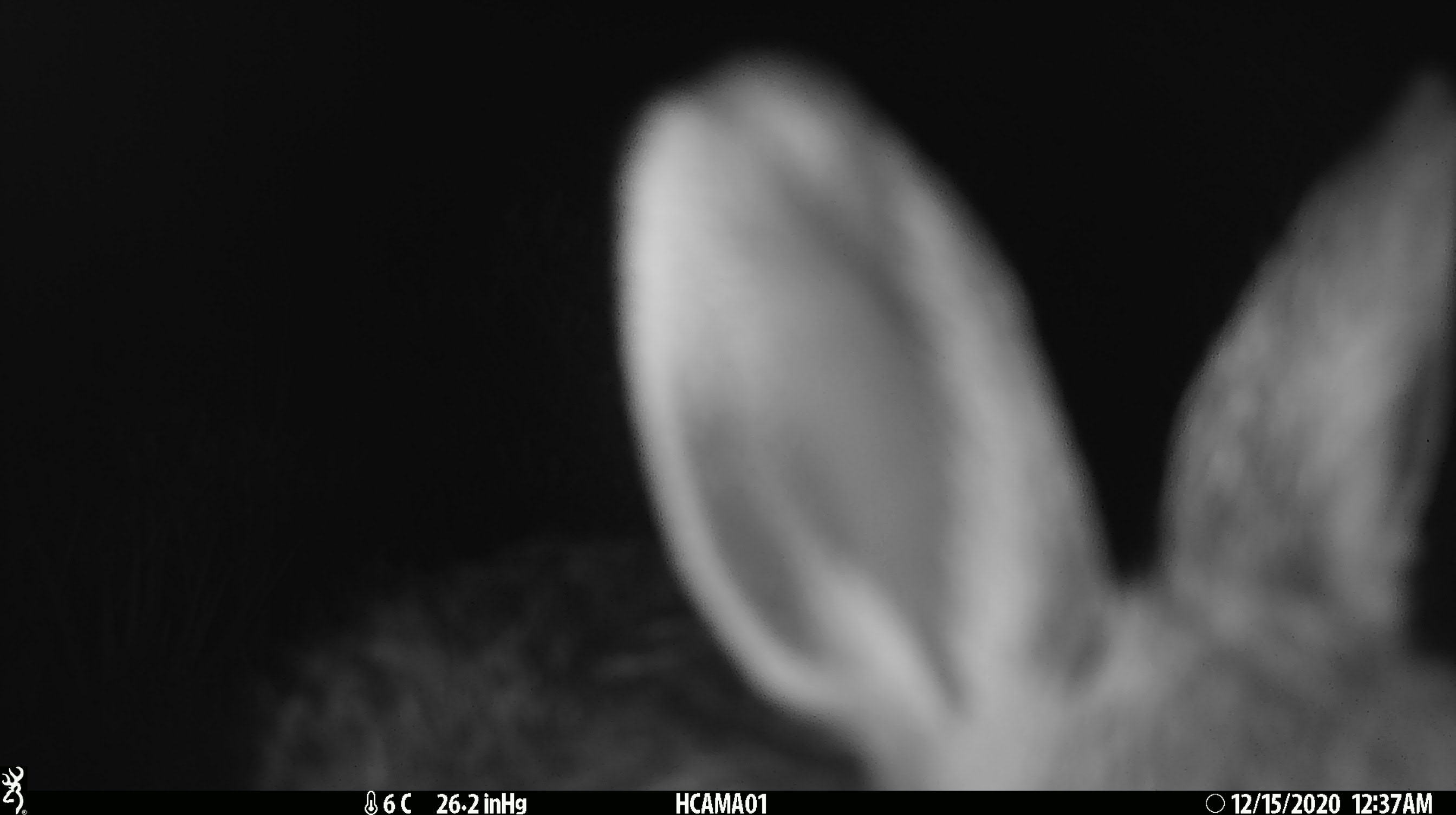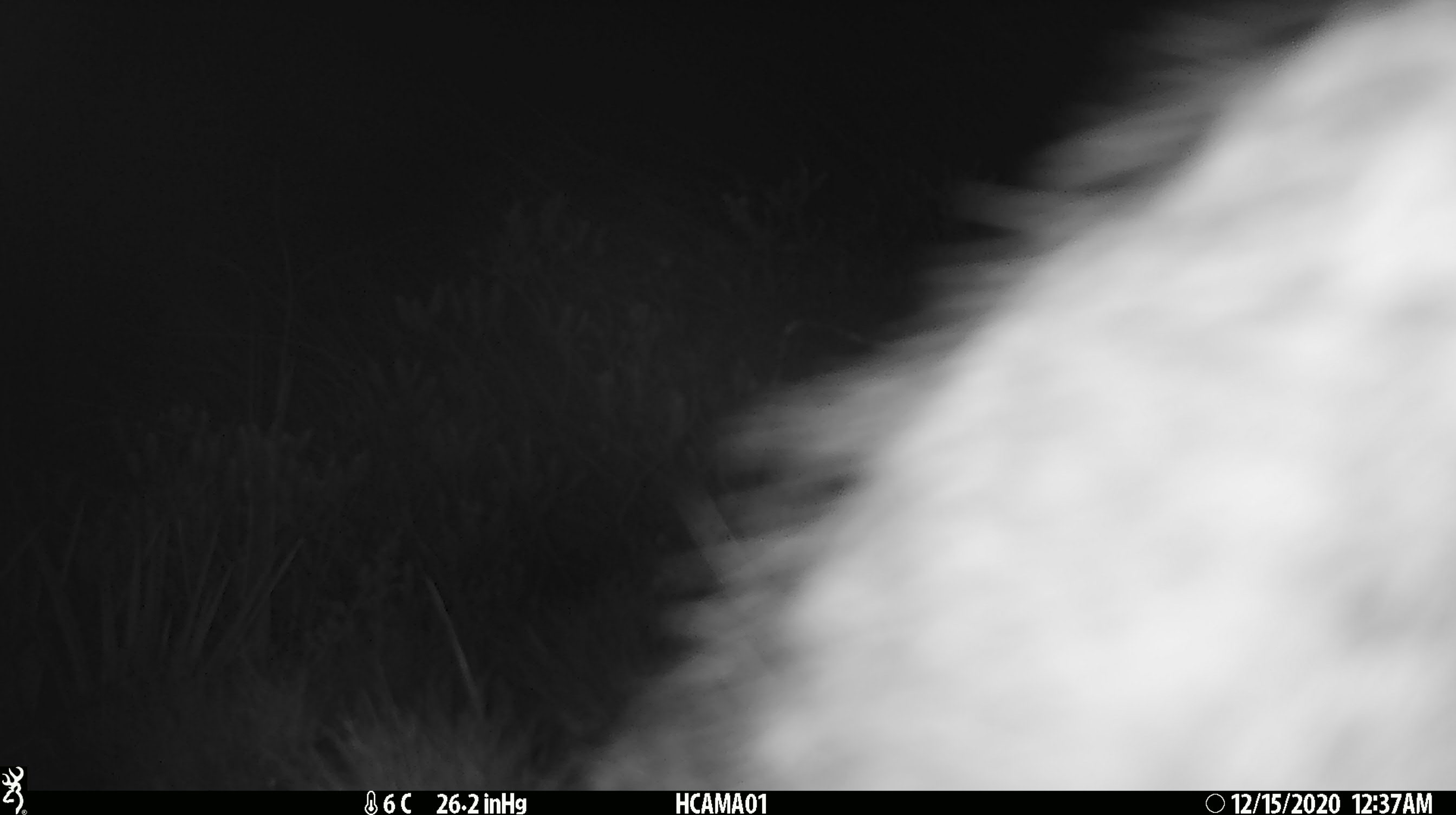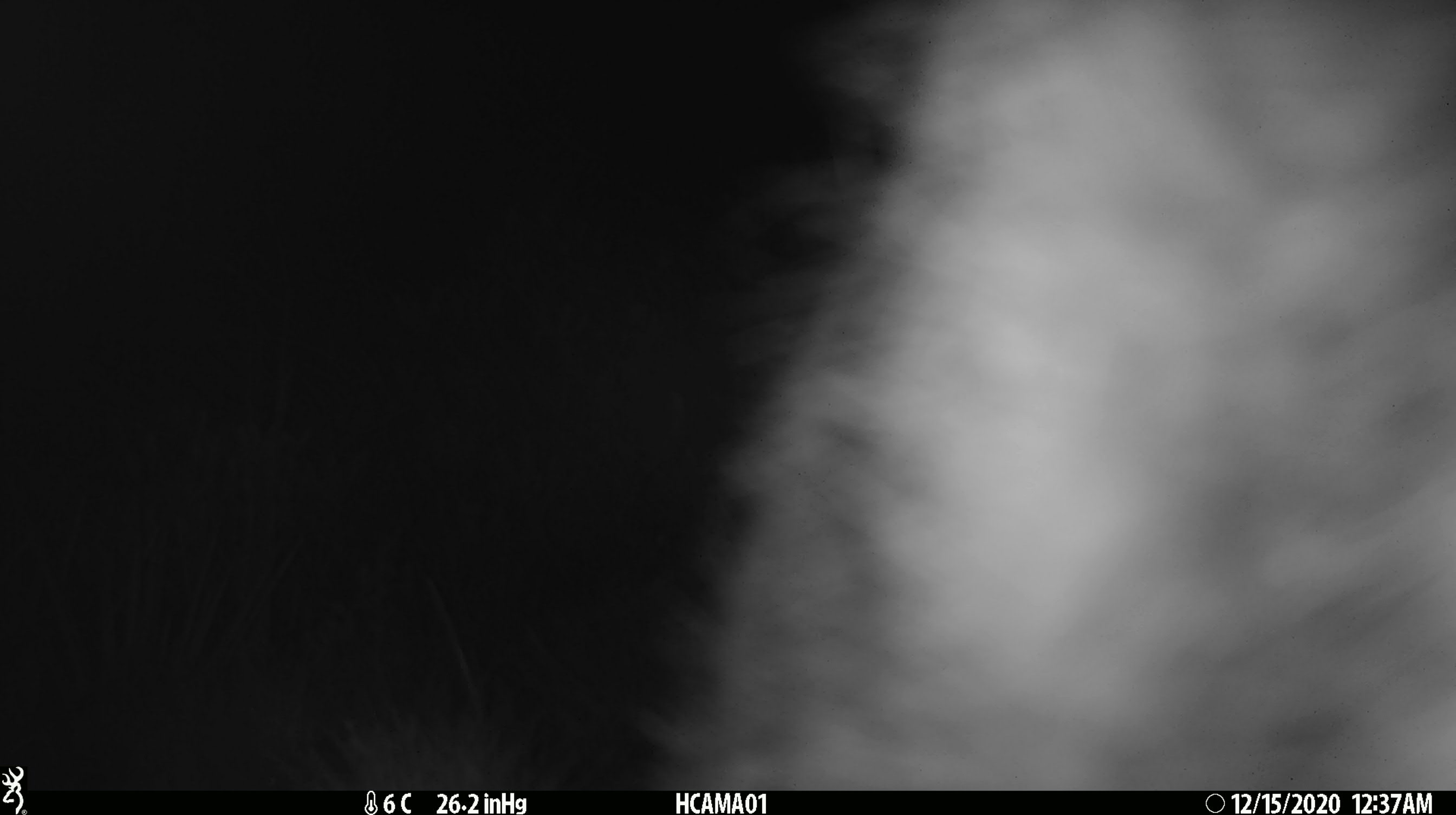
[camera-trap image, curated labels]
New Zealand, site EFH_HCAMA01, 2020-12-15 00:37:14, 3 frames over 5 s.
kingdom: Animalia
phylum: Chordata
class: Mammalia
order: Lagomorpha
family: Leporidae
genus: Oryctolagus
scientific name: Oryctolagus cuniculus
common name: european rabbit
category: rabbit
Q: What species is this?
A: Rabbit (european rabbit) (Oryctolagus cuniculus).